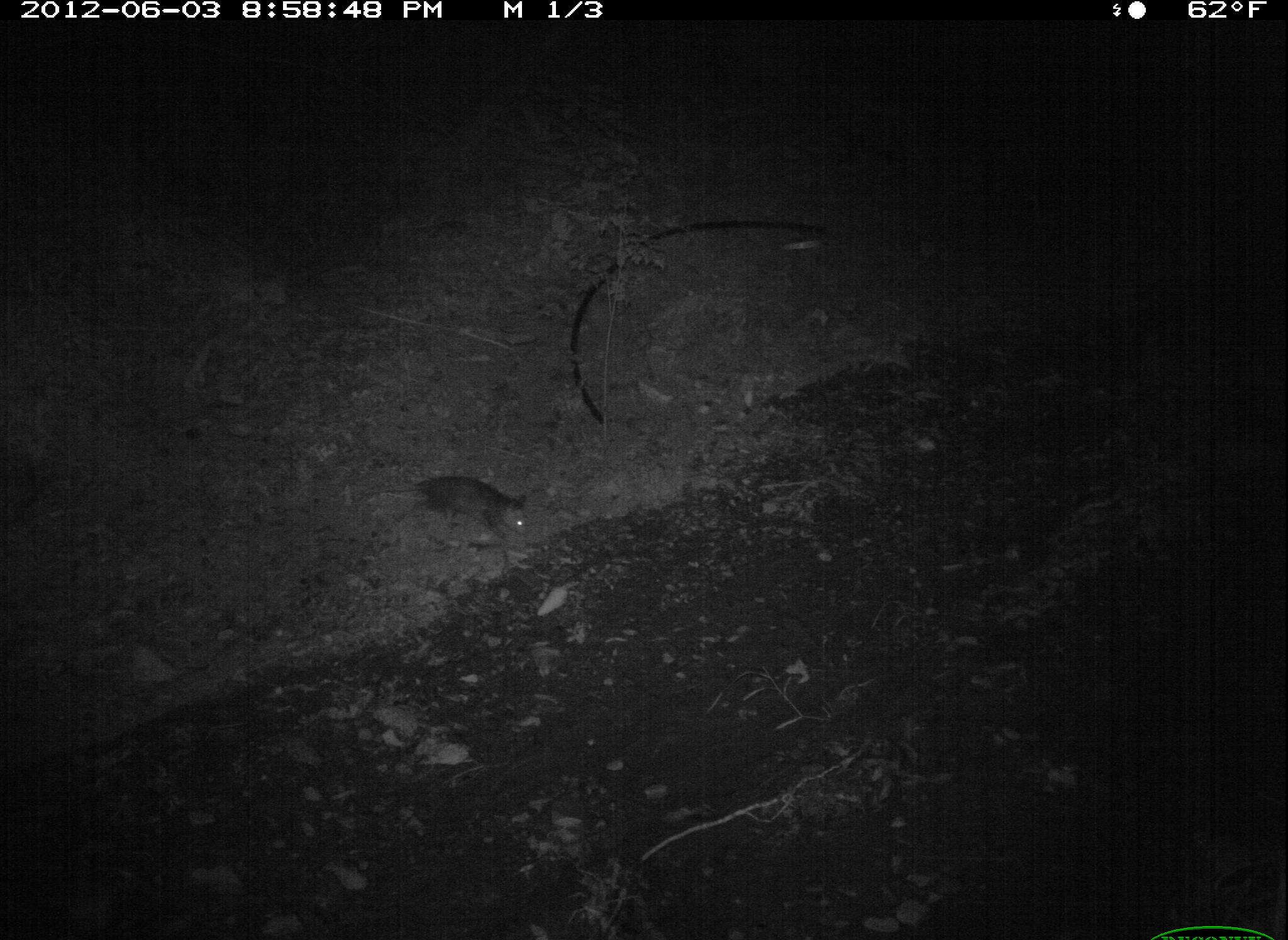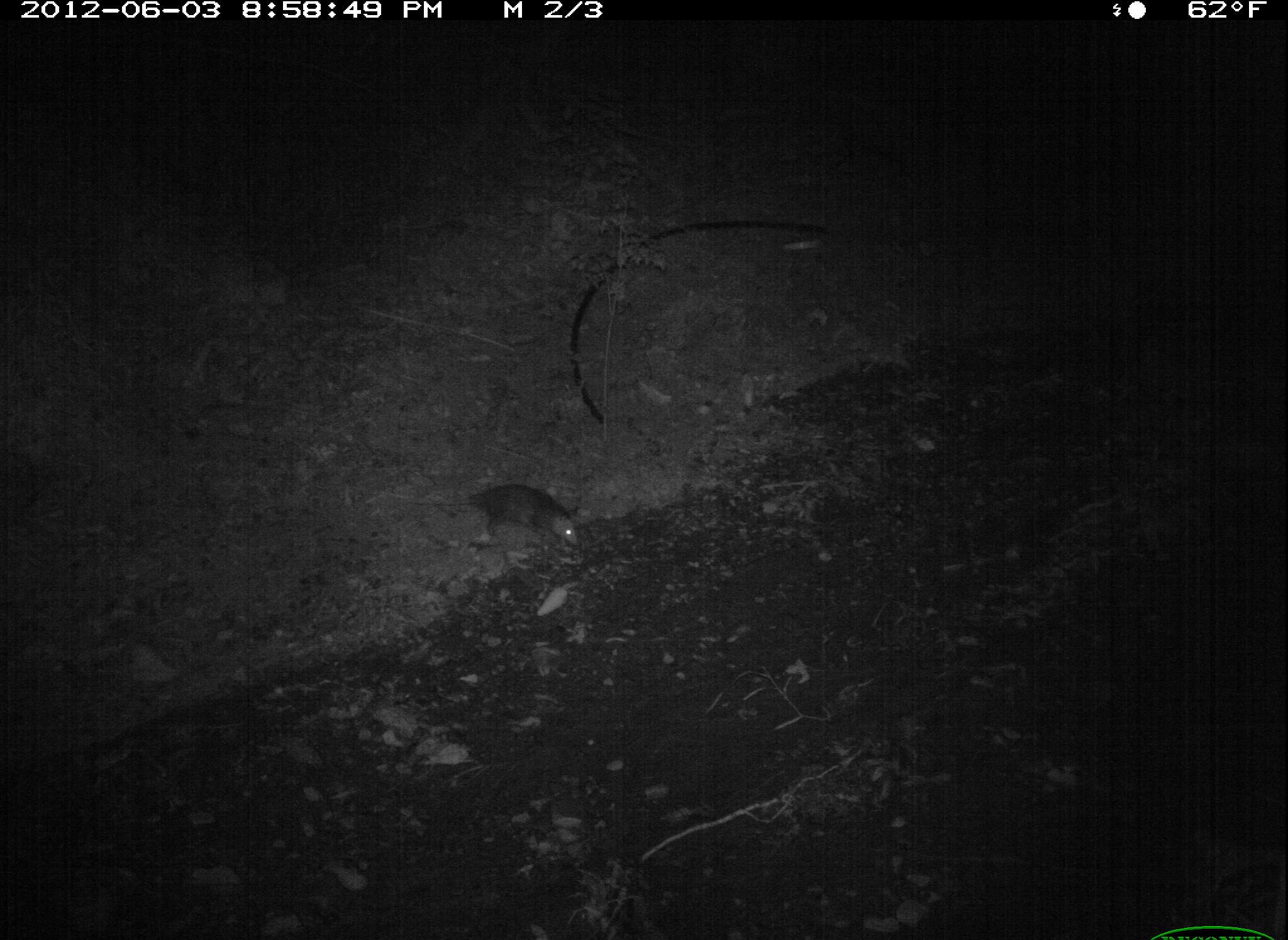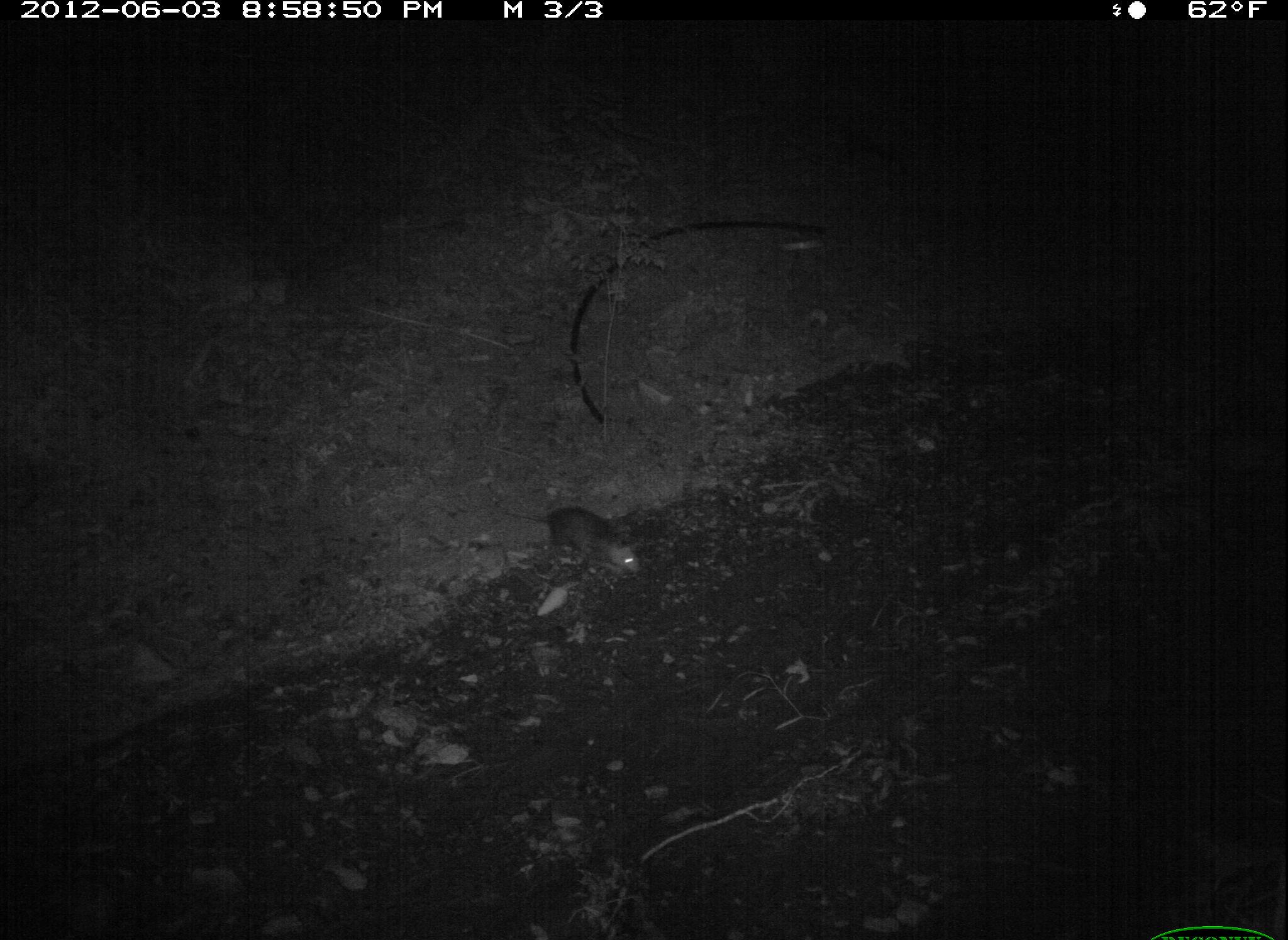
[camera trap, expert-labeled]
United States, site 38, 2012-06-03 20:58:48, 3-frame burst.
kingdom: Animalia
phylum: Chordata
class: Mammalia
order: Didelphimorphia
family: Didelphidae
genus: Didelphis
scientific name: Didelphis virginiana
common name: virginia opossum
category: opossum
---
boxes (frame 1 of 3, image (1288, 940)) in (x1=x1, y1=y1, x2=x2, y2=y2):
opossum: (x1=407, y1=465, x2=544, y2=572)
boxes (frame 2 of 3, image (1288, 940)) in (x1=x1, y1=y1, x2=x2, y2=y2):
opossum: (x1=449, y1=482, x2=599, y2=551)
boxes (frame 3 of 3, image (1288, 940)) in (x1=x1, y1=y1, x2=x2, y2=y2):
opossum: (x1=488, y1=488, x2=652, y2=585)